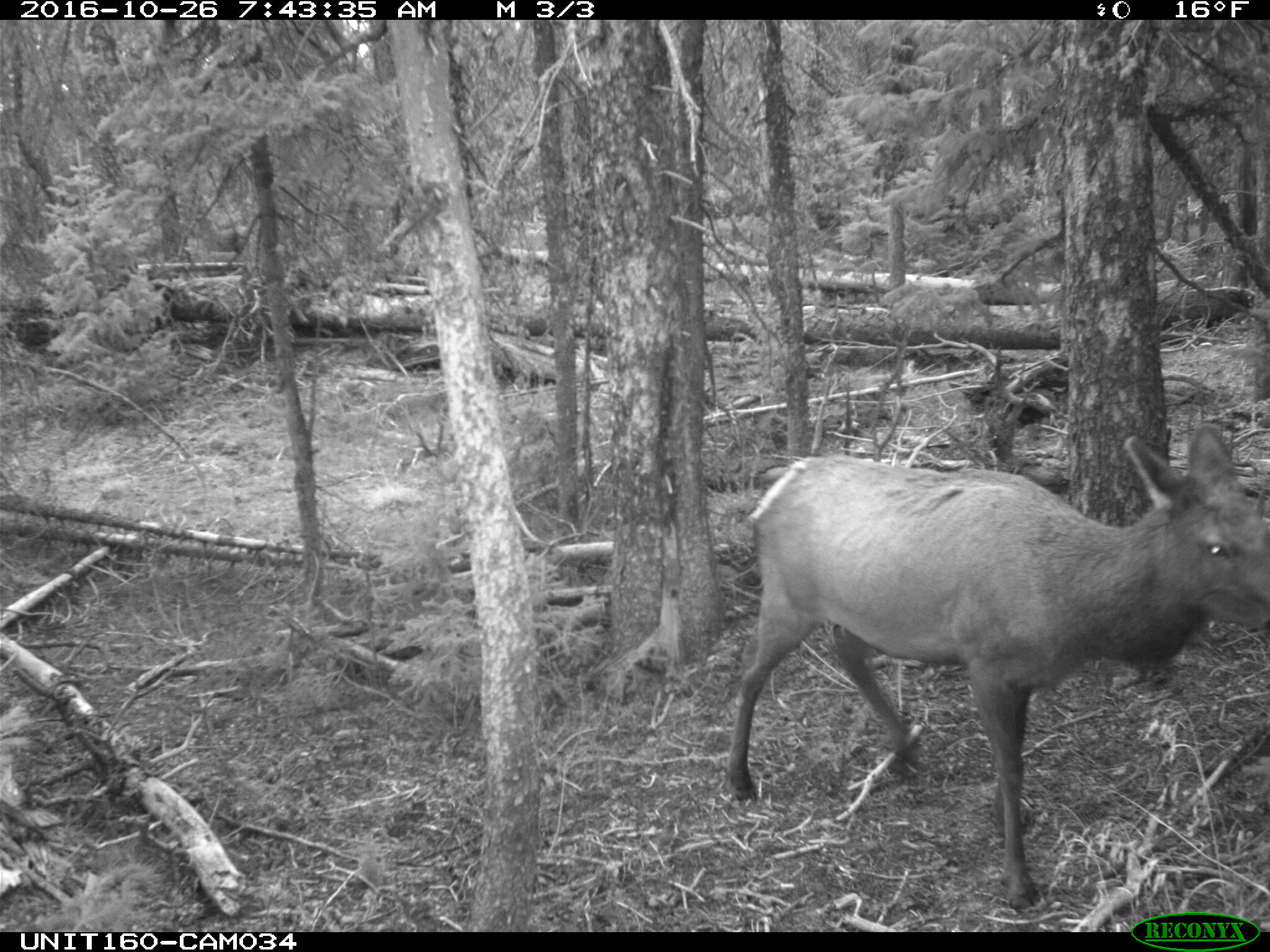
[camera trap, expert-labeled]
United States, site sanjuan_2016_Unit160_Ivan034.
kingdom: Animalia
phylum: Chordata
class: Mammalia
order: Artiodactyla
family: Cervidae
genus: Cervus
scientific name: Cervus elaphus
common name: red deer